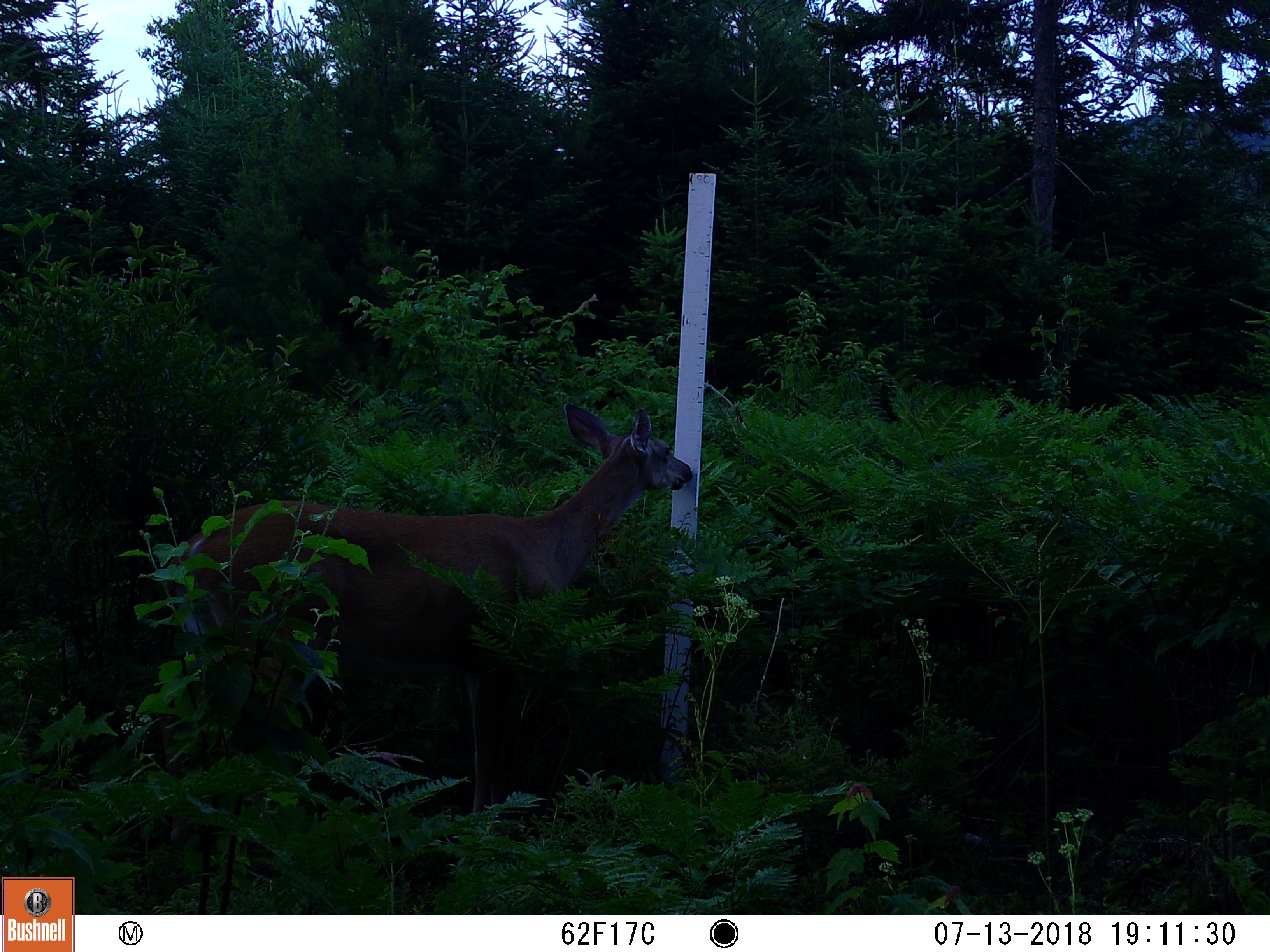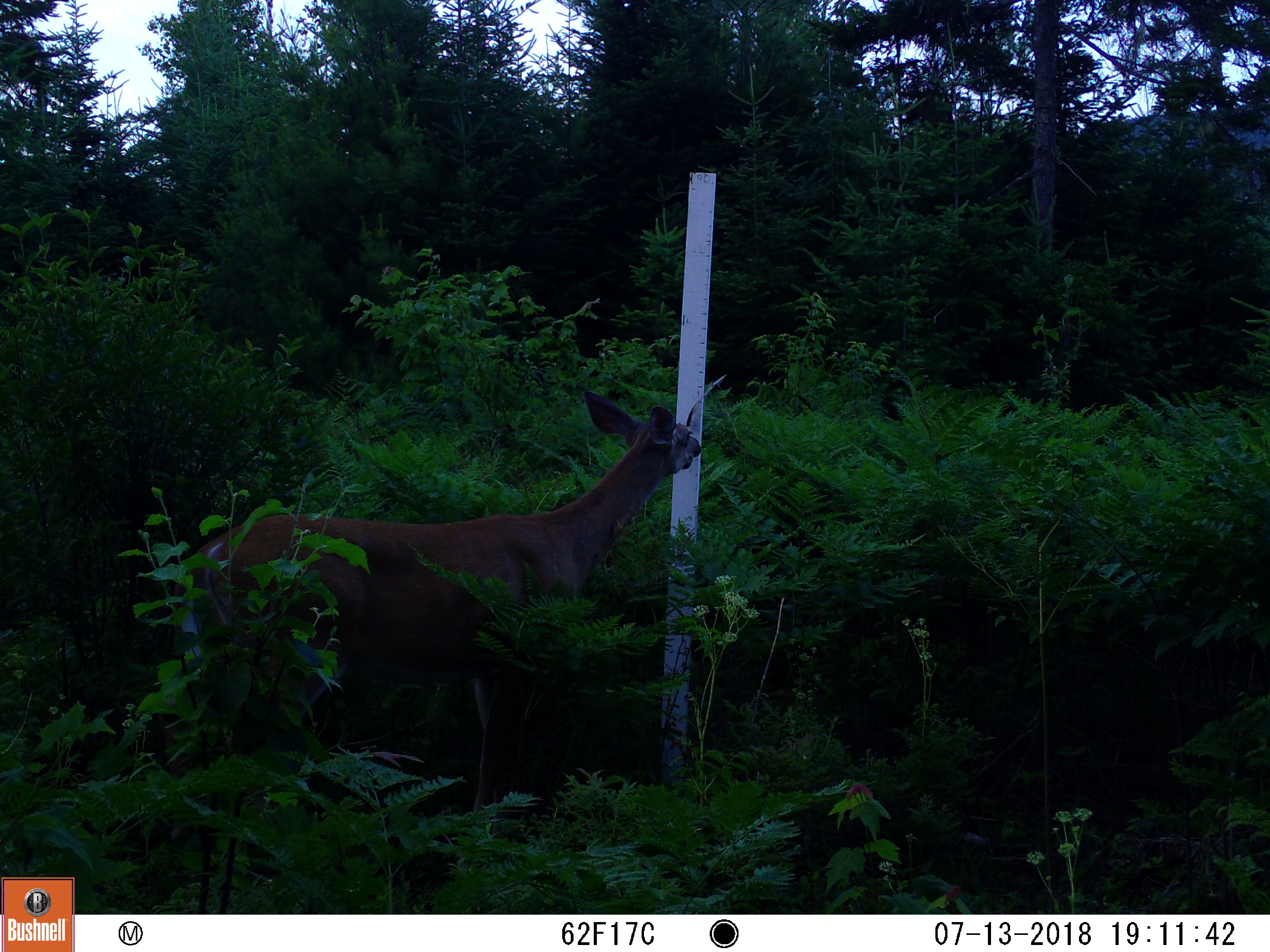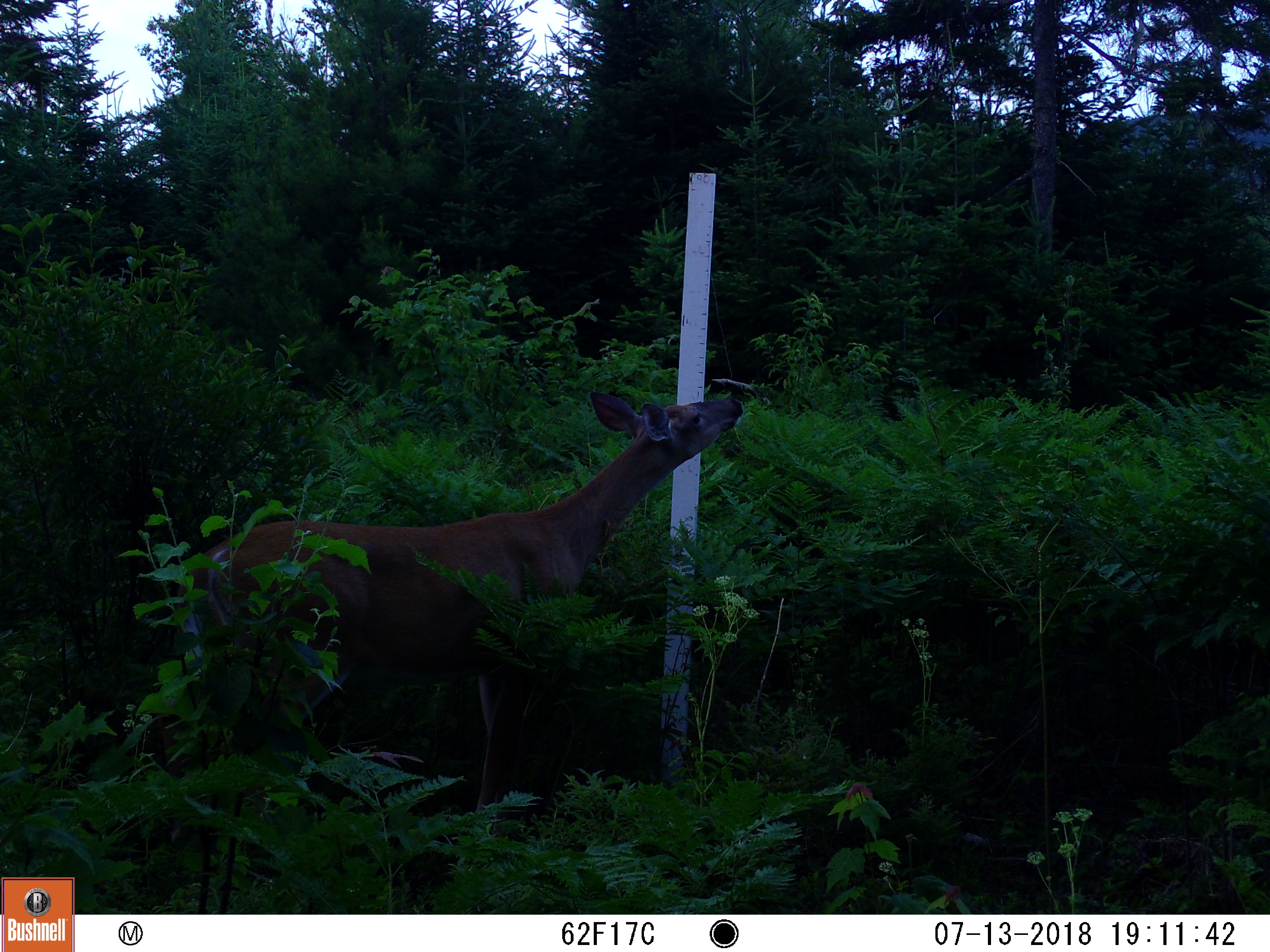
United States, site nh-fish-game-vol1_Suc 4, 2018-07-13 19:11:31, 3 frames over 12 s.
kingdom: Animalia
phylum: Chordata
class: Mammalia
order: Artiodactyla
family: Cervidae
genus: Odocoileus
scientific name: Odocoileus virginianus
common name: white-tailed deer